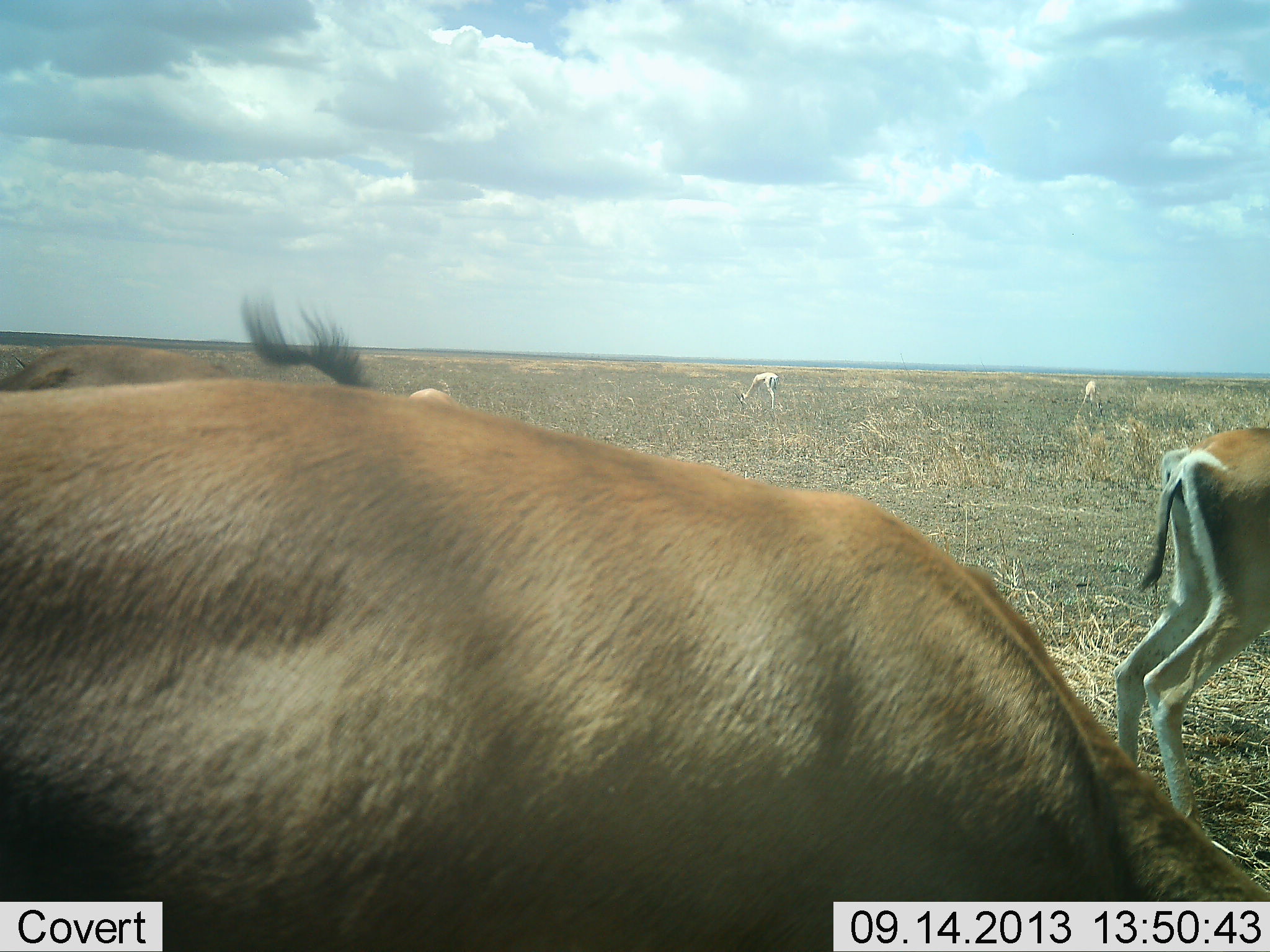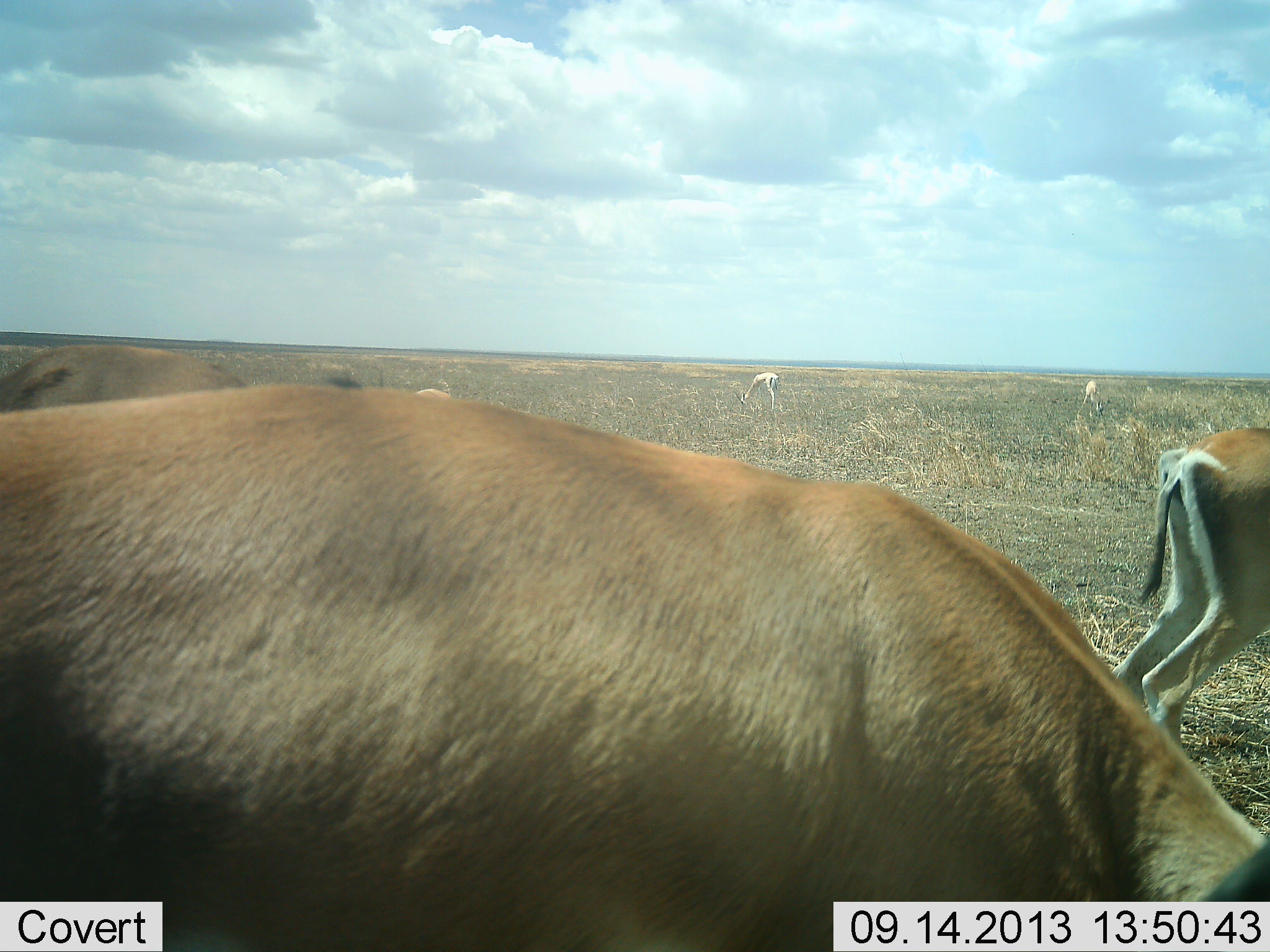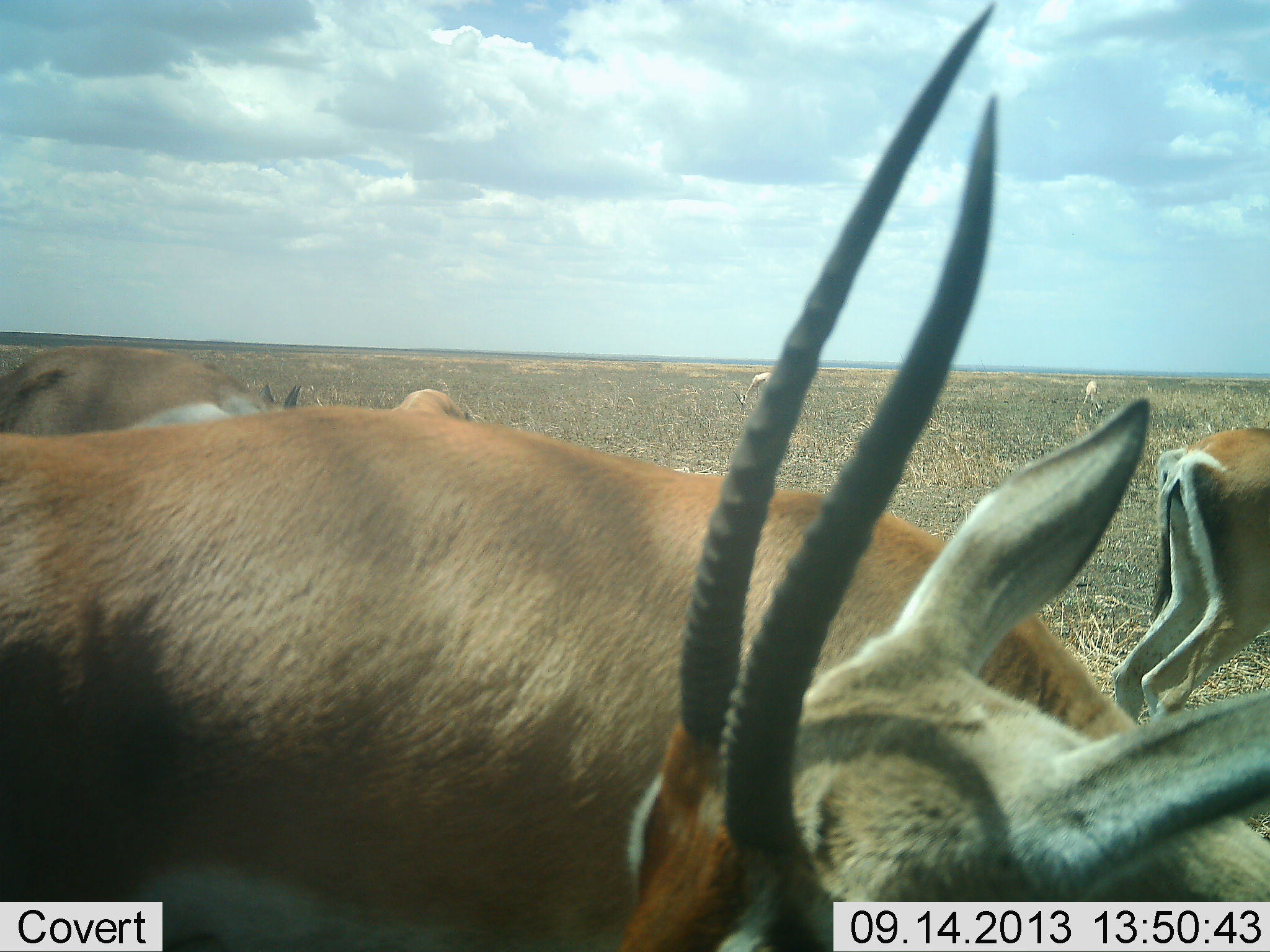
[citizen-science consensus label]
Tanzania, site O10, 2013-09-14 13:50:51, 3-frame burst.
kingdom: Animalia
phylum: Chordata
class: Mammalia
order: Artiodactyla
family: Bovidae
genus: Nanger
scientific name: Nanger granti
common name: grant's gazelle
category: gazellegrants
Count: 6.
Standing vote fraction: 59%.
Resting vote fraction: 0%.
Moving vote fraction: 4%.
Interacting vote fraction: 4%.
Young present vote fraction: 0%.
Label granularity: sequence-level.